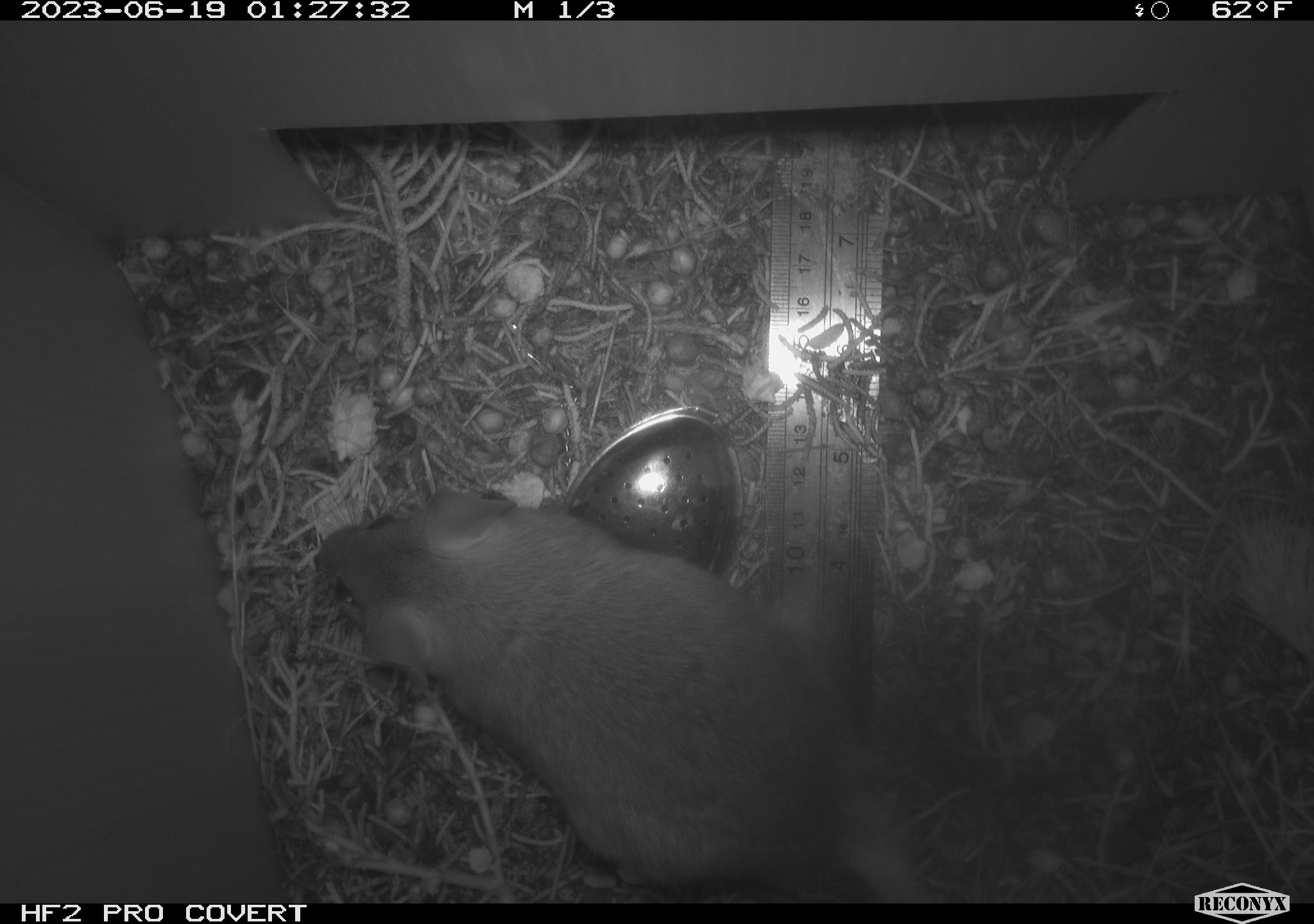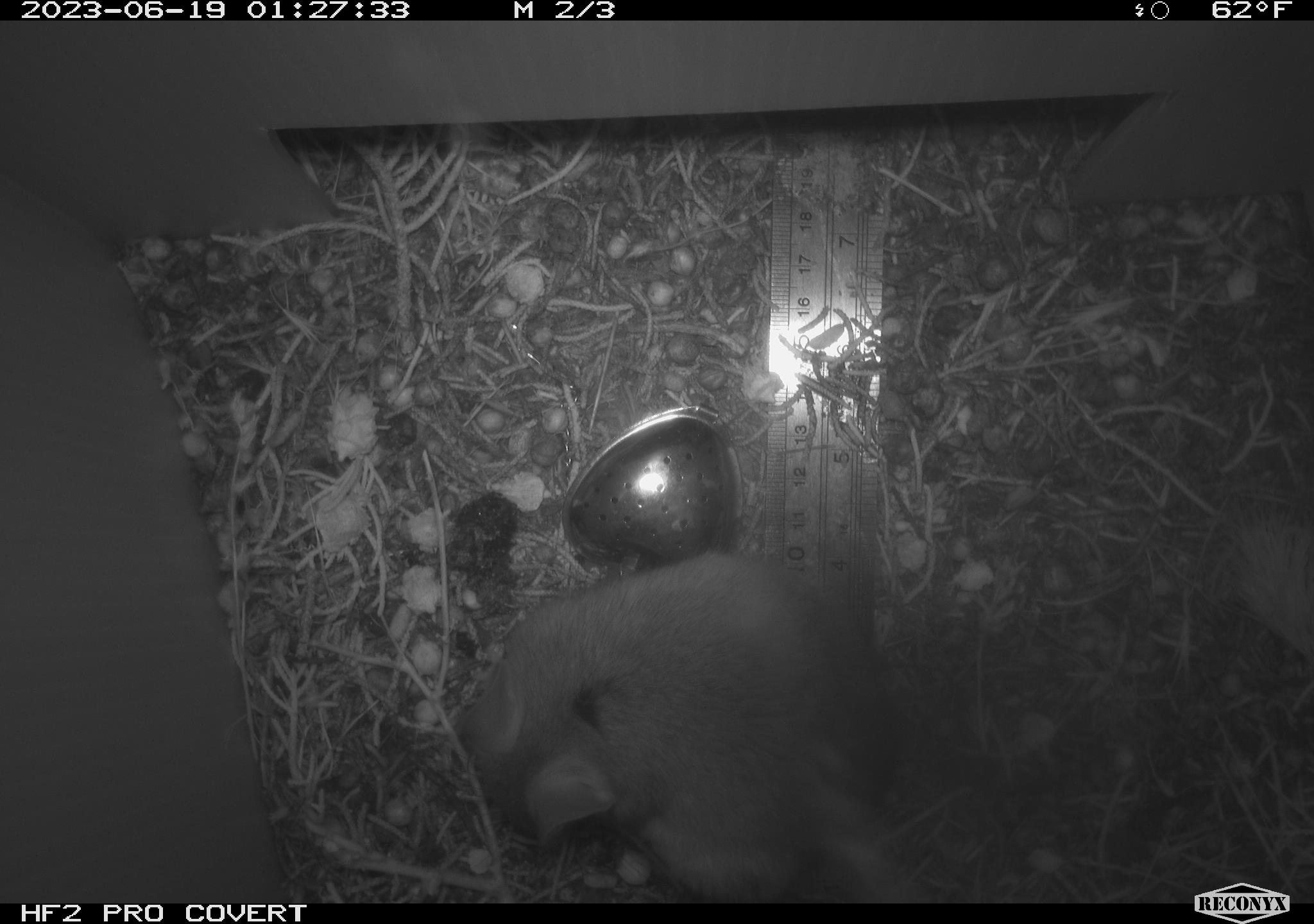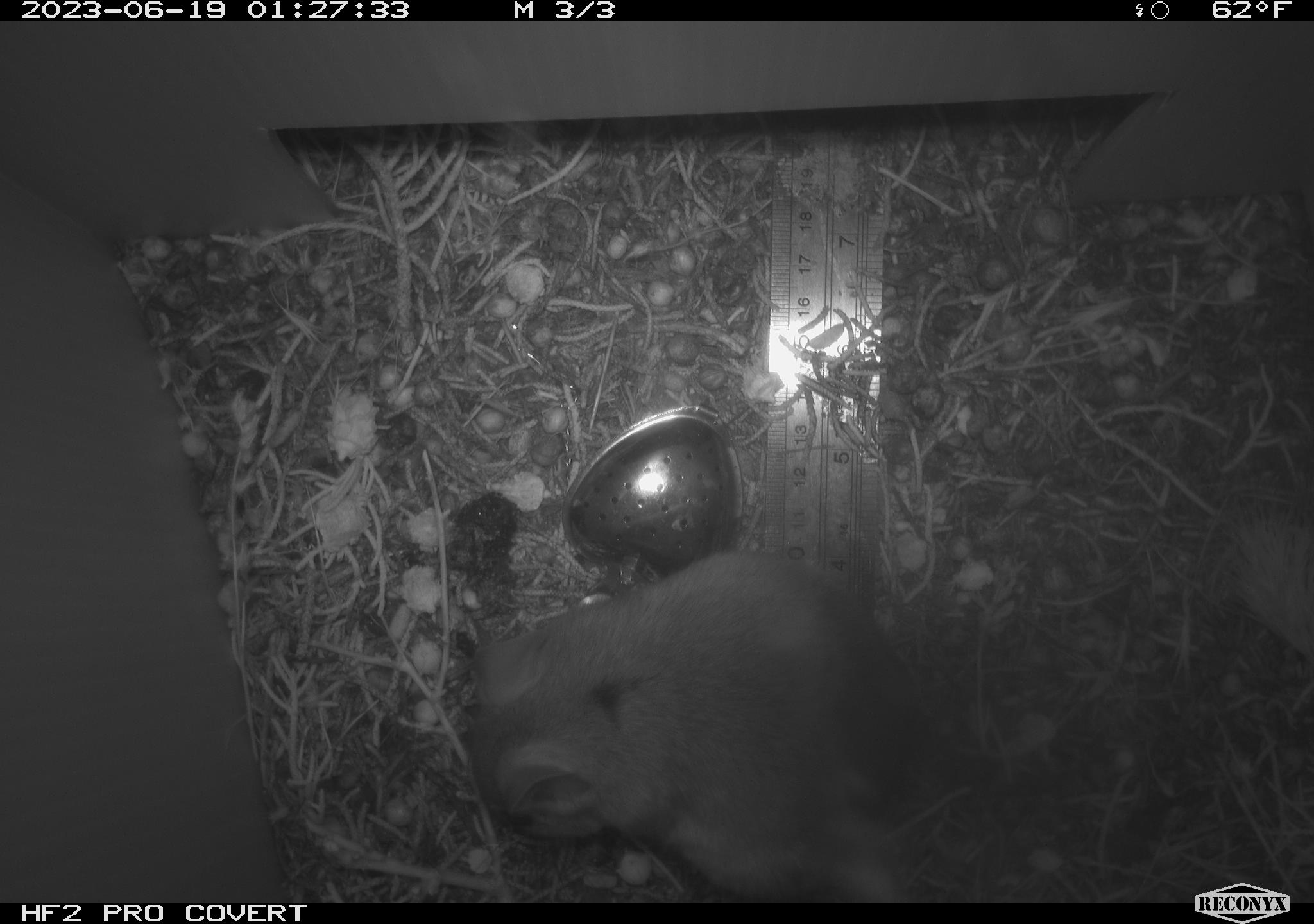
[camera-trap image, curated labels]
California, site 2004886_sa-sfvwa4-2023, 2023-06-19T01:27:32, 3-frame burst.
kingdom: Animalia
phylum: Chordata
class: Mammalia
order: Rodentia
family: Cricetidae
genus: Neotoma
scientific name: Neotoma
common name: pack rat or woodrat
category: neotoma species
Neotoma species (pack rat or woodrat) (Neotoma).